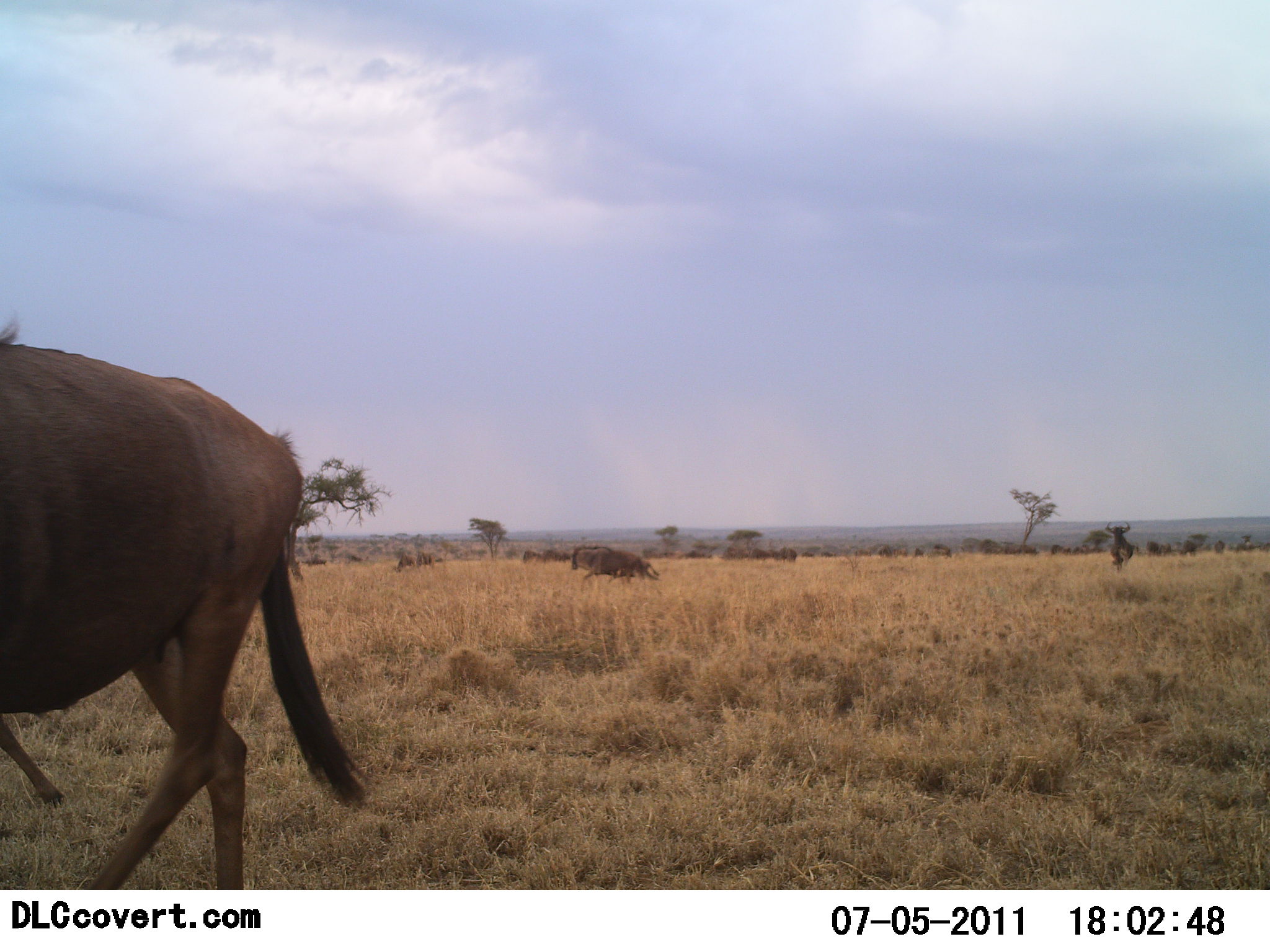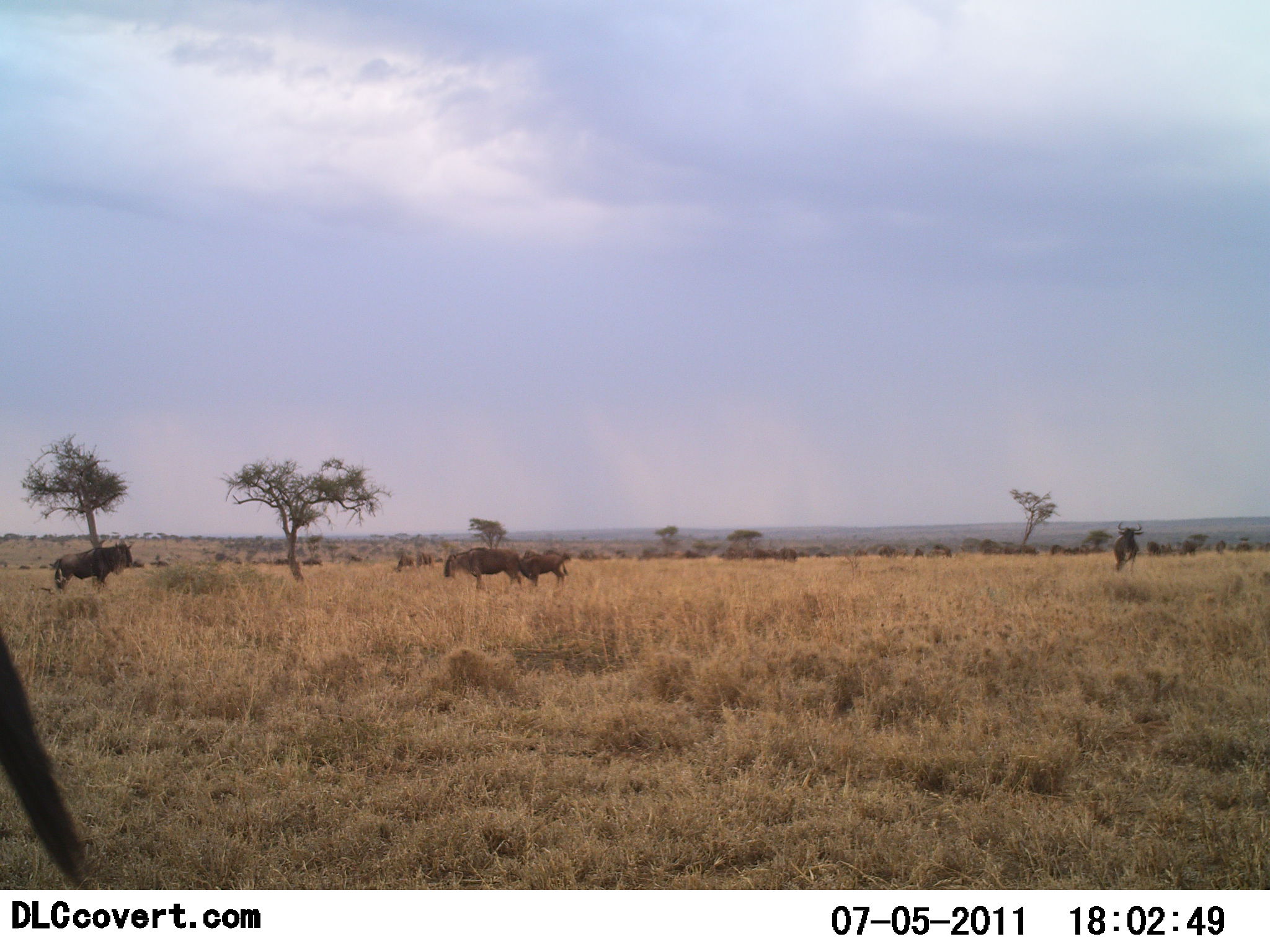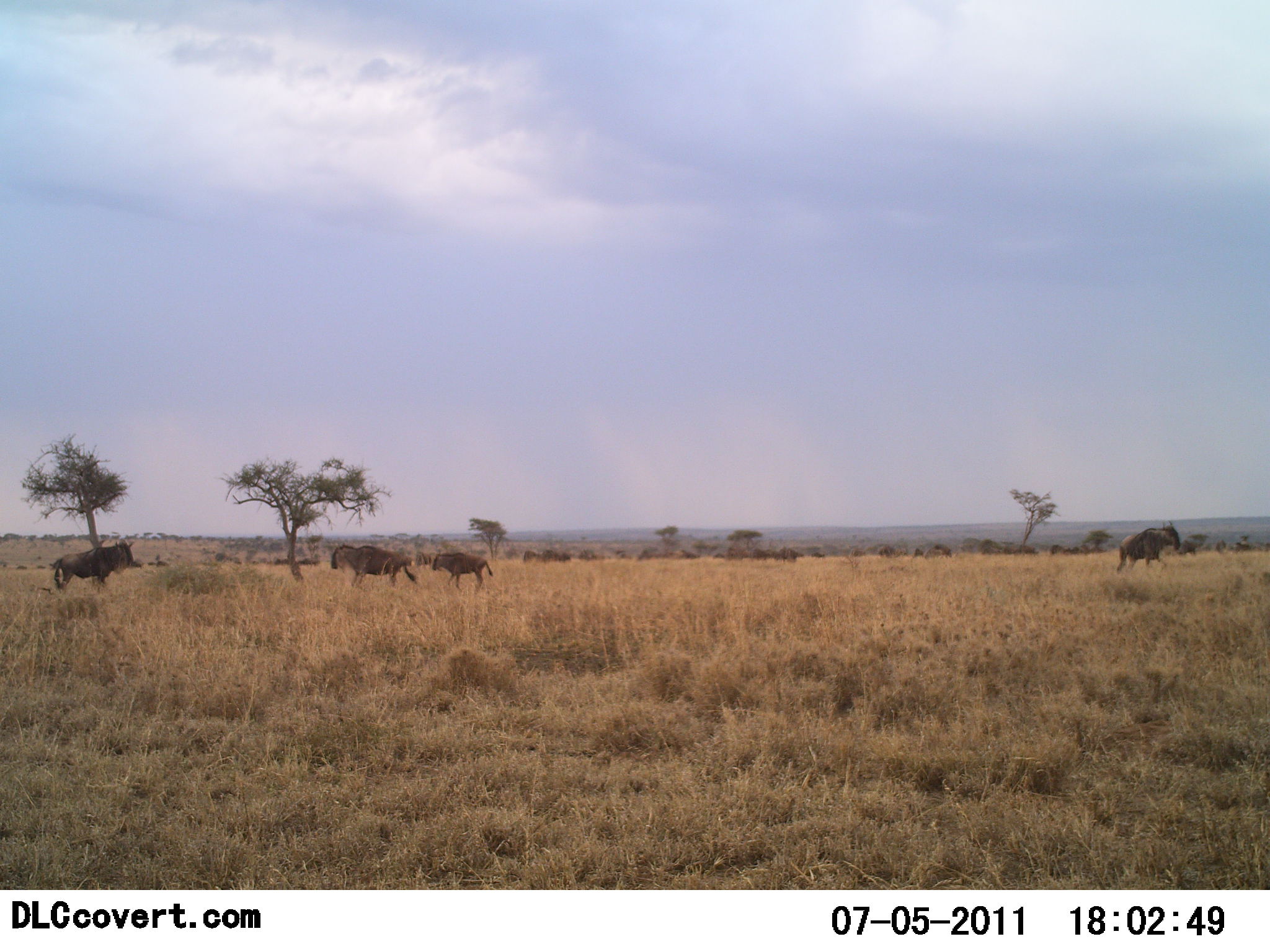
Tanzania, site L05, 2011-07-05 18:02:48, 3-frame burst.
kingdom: Animalia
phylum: Chordata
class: Mammalia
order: Artiodactyla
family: Bovidae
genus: Connochaetes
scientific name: Connochaetes taurinus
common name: blue wildebeest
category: wildebeest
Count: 11-50.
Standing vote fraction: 60%.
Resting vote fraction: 0%.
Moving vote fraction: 70%.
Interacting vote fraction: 0%.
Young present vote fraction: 10%.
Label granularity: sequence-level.